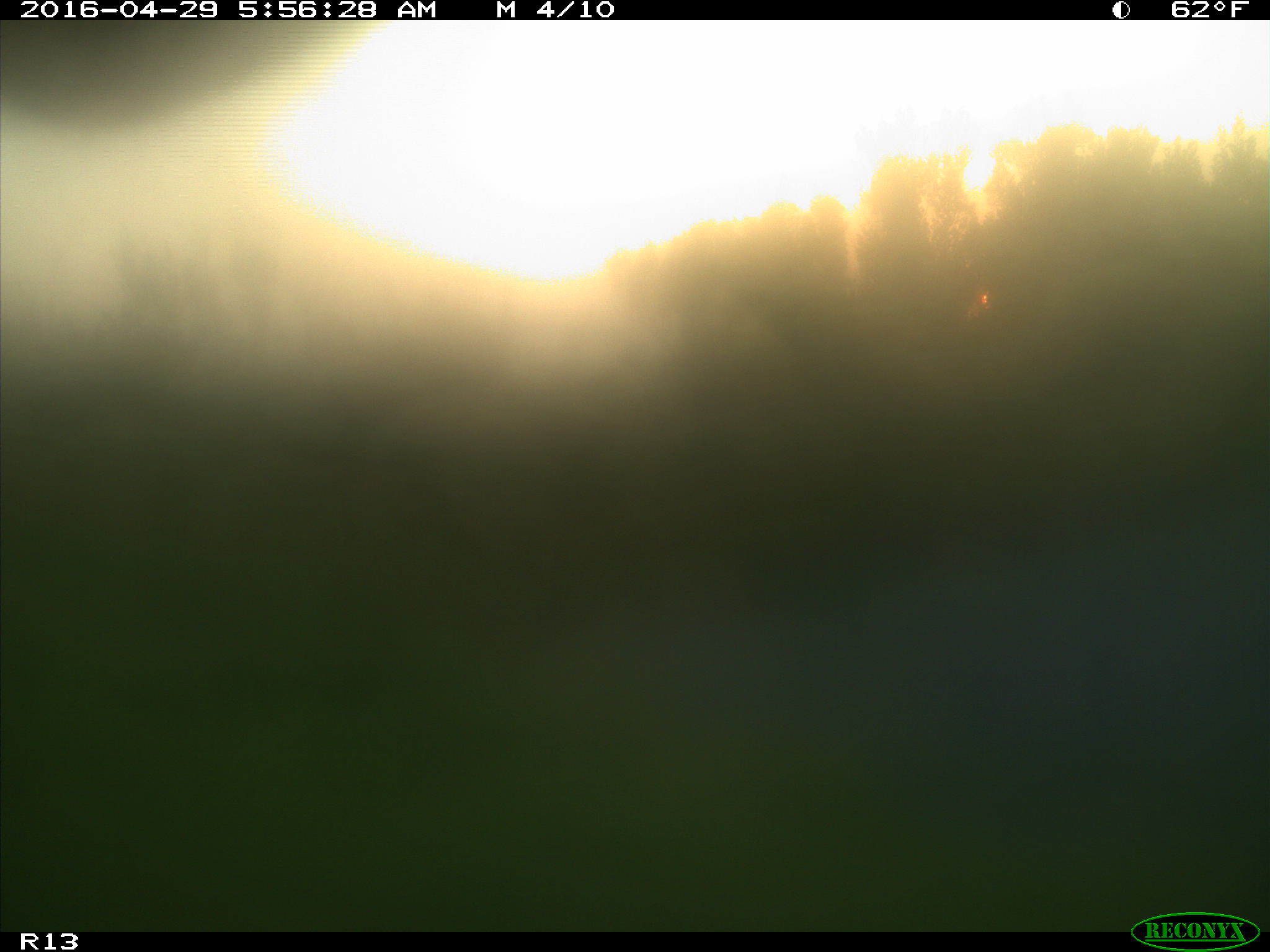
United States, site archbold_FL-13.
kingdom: Animalia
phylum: Chordata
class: Mammalia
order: Artiodactyla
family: Bovidae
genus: Bos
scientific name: Bos taurus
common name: domestic cow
Bos taurus (domestic cow).